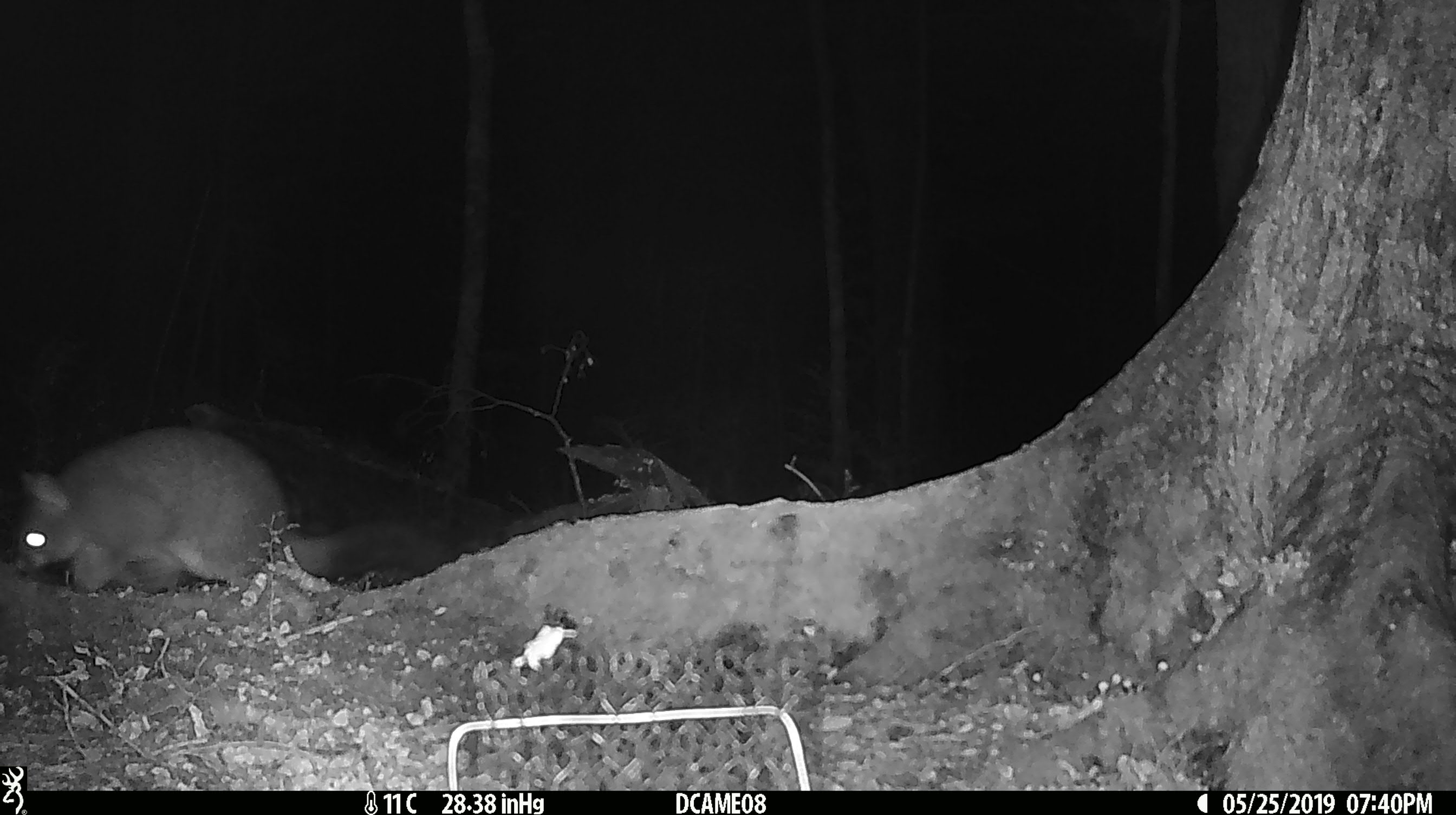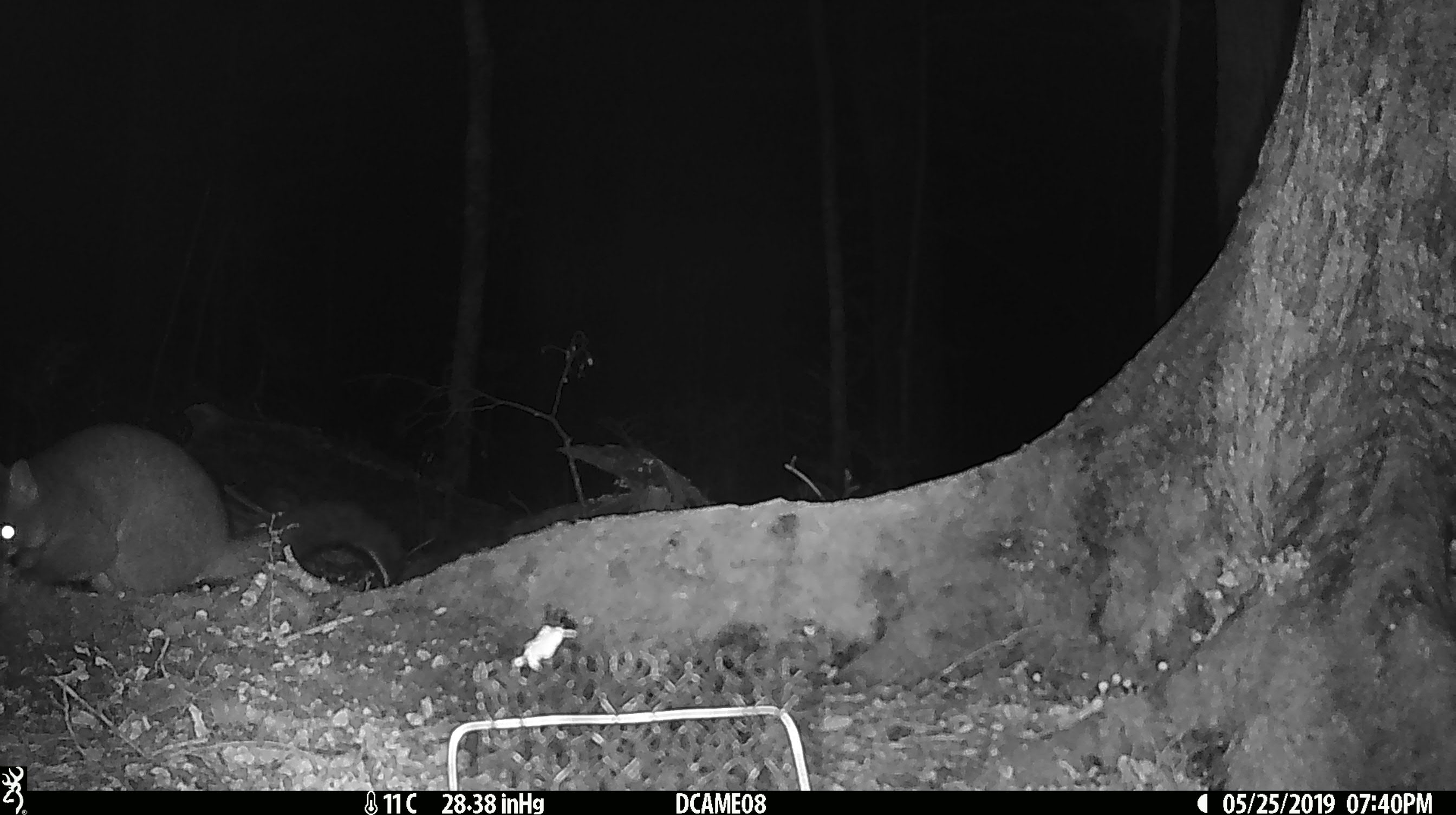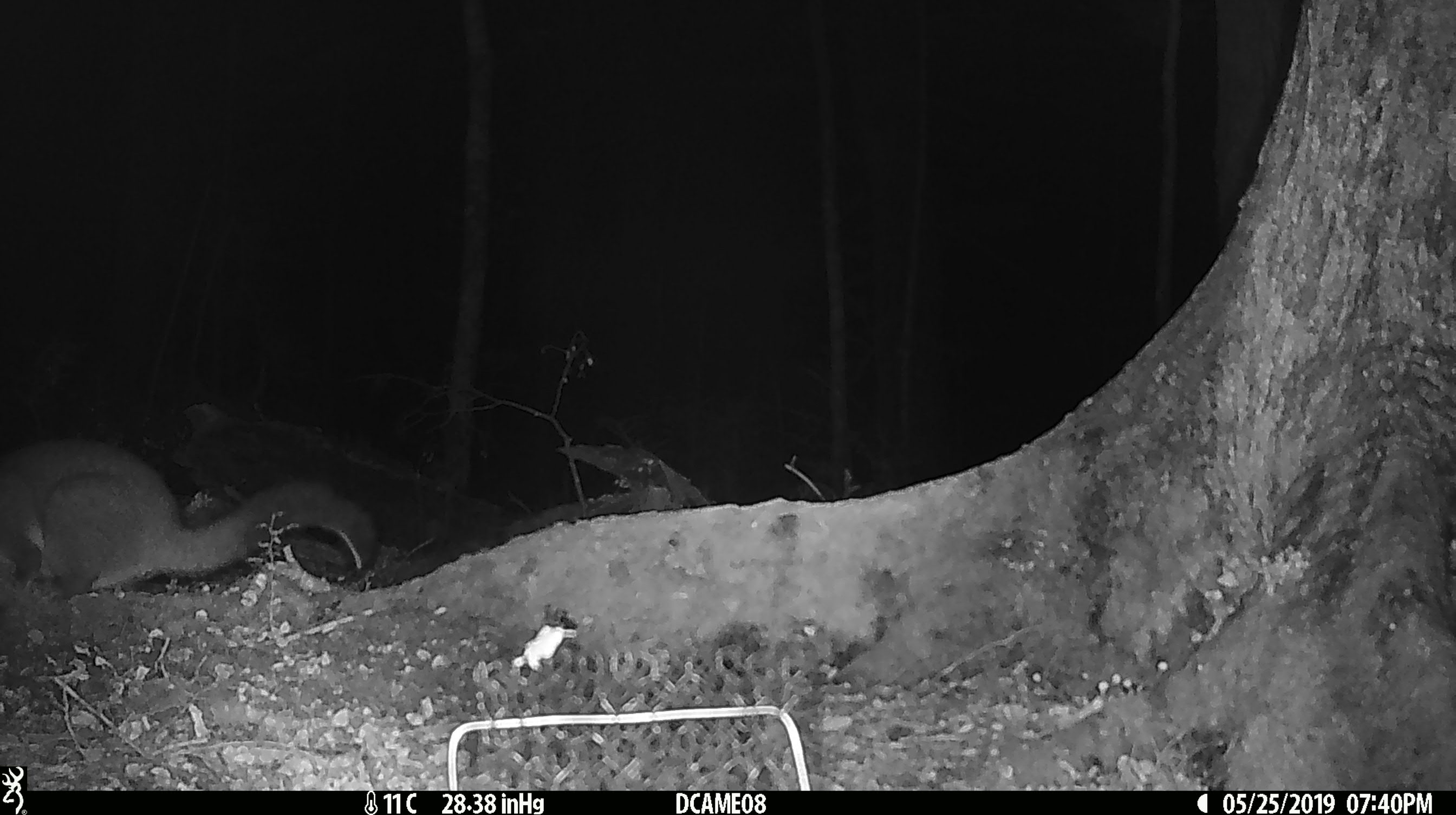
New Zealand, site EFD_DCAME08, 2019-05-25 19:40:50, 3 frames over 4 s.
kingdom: Animalia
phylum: Chordata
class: Mammalia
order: Diprotodontia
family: Phalangeridae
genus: Trichosurus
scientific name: Trichosurus vulpecula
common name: common brushtail possum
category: possum